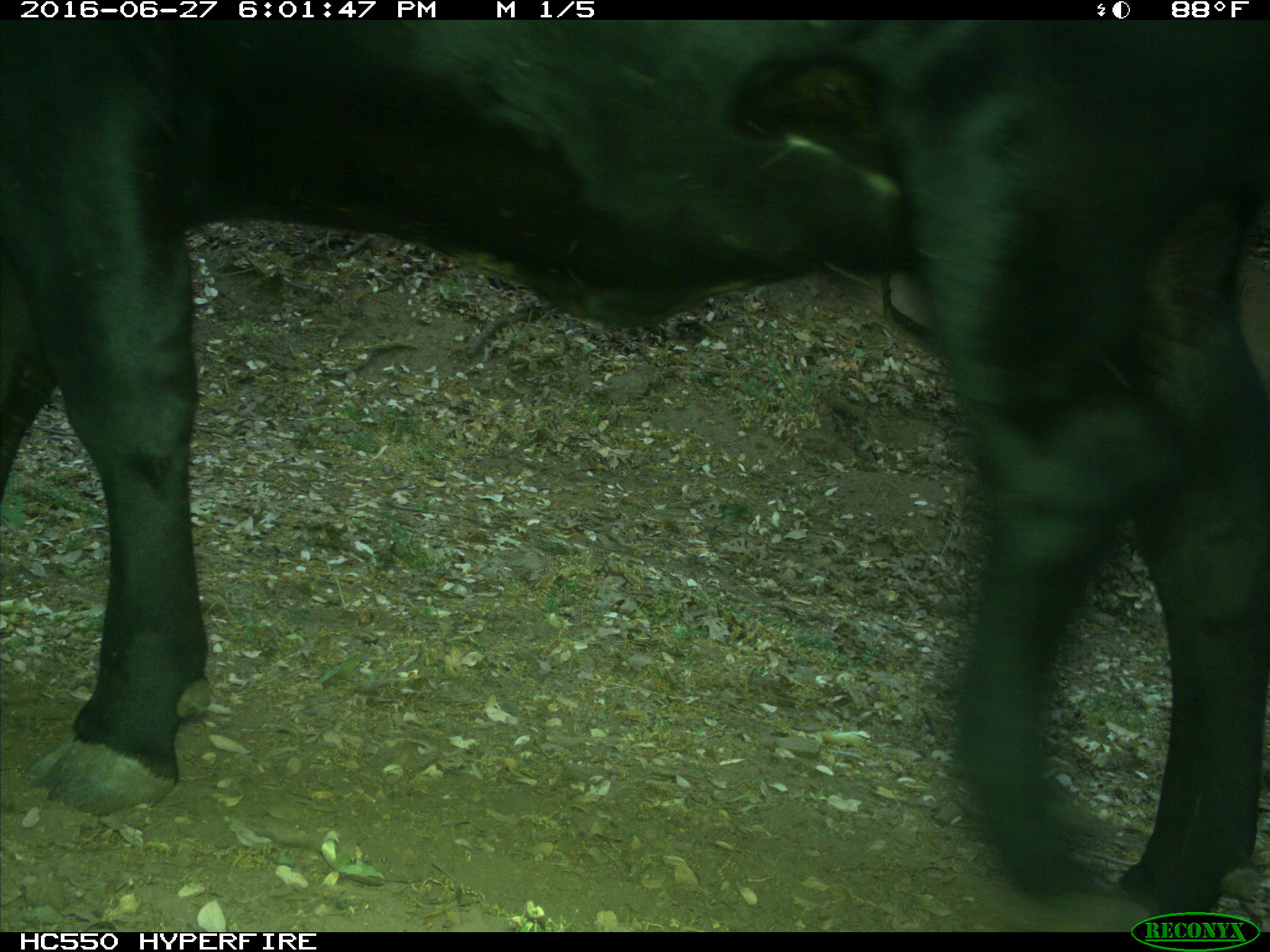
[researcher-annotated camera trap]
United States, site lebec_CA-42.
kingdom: Animalia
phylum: Chordata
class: Mammalia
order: Artiodactyla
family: Bovidae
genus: Bos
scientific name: Bos taurus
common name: domestic cow